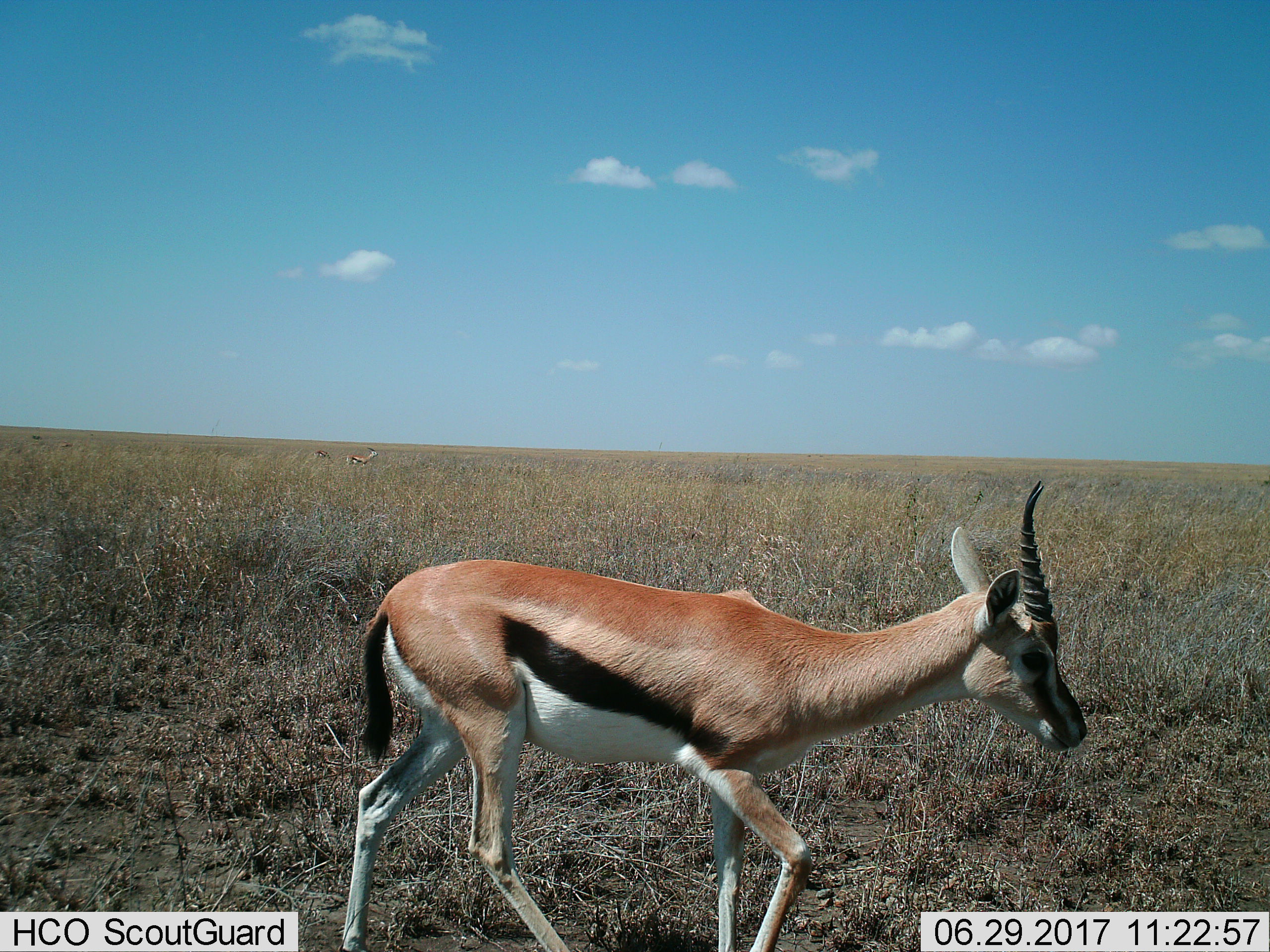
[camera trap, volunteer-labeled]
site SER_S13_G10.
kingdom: Animalia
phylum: Chordata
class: Mammalia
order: Artiodactyla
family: Bovidae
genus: Eudorcas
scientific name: Eudorcas thomsonii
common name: thomson's gazelle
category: gazellethomsons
Gazellethomsons (thomson's gazelle) (Eudorcas thomsonii), count 1. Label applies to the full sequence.